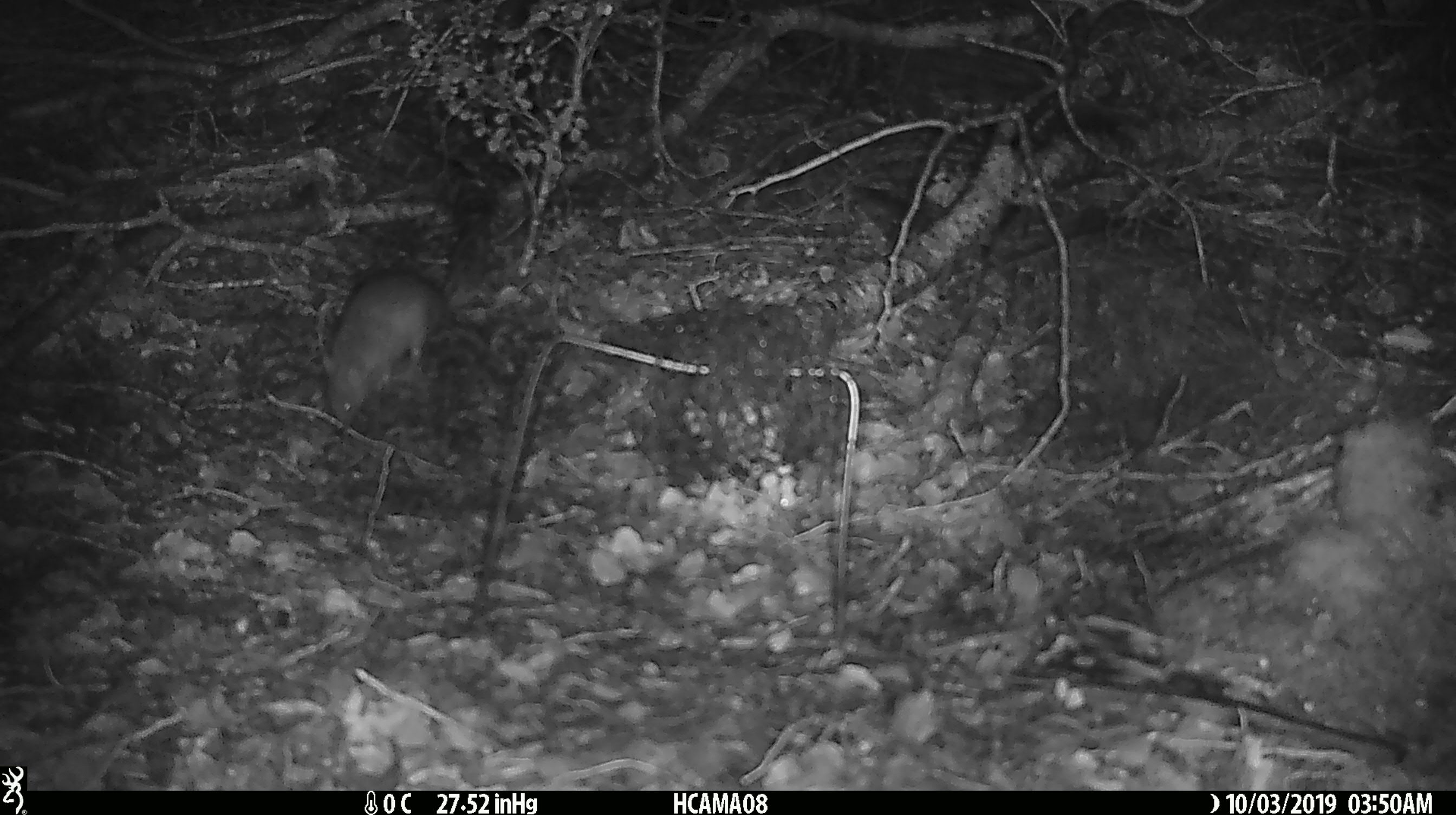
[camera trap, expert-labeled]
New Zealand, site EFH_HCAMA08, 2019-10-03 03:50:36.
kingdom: Animalia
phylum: Chordata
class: Mammalia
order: Rodentia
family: Muridae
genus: Rattus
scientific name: Rattus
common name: rat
Rat (Rattus).